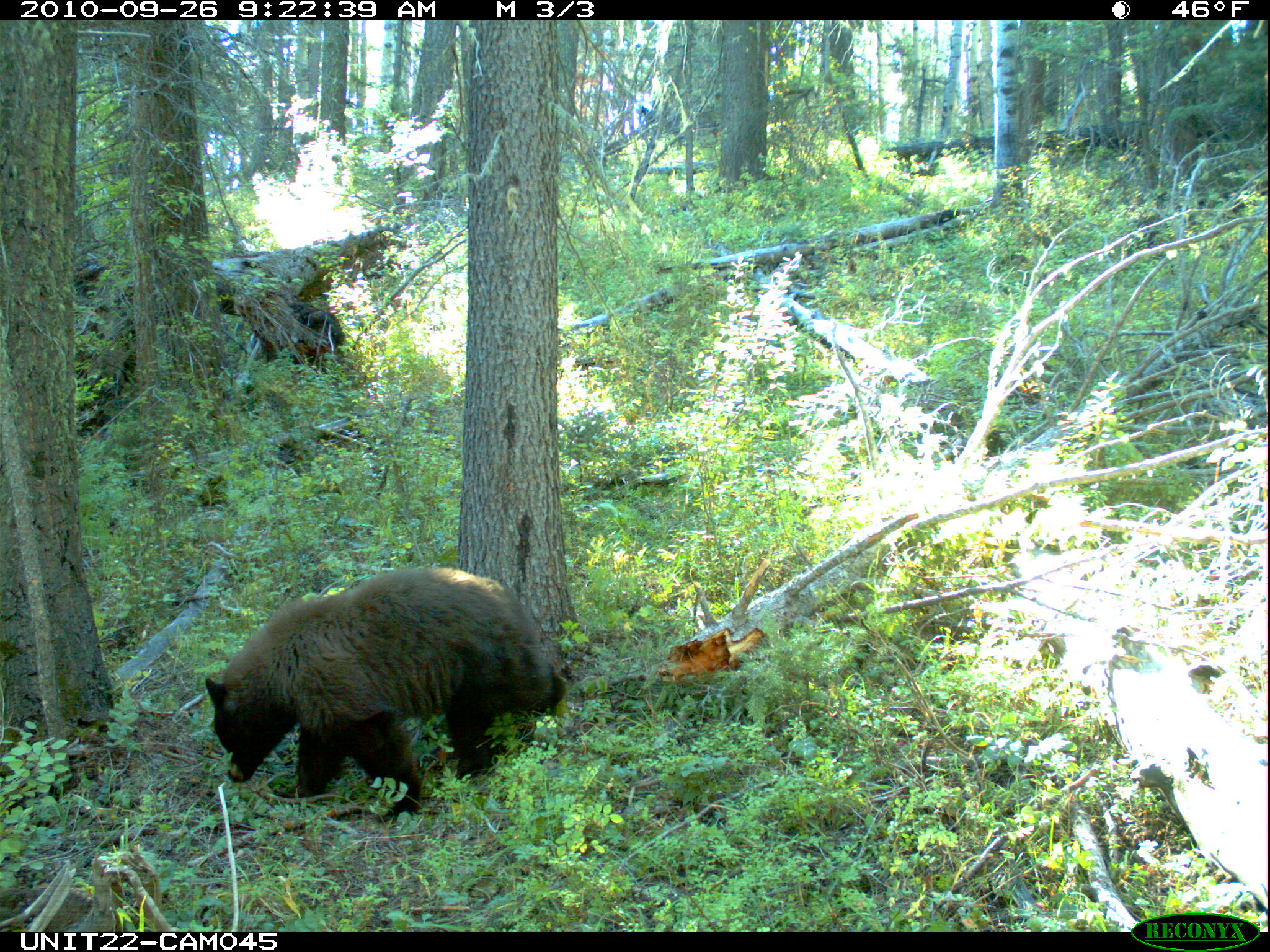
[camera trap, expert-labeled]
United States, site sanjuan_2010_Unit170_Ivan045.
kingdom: Animalia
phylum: Chordata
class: Mammalia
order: Carnivora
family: Ursidae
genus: Ursus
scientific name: Ursus americanus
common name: american black bear